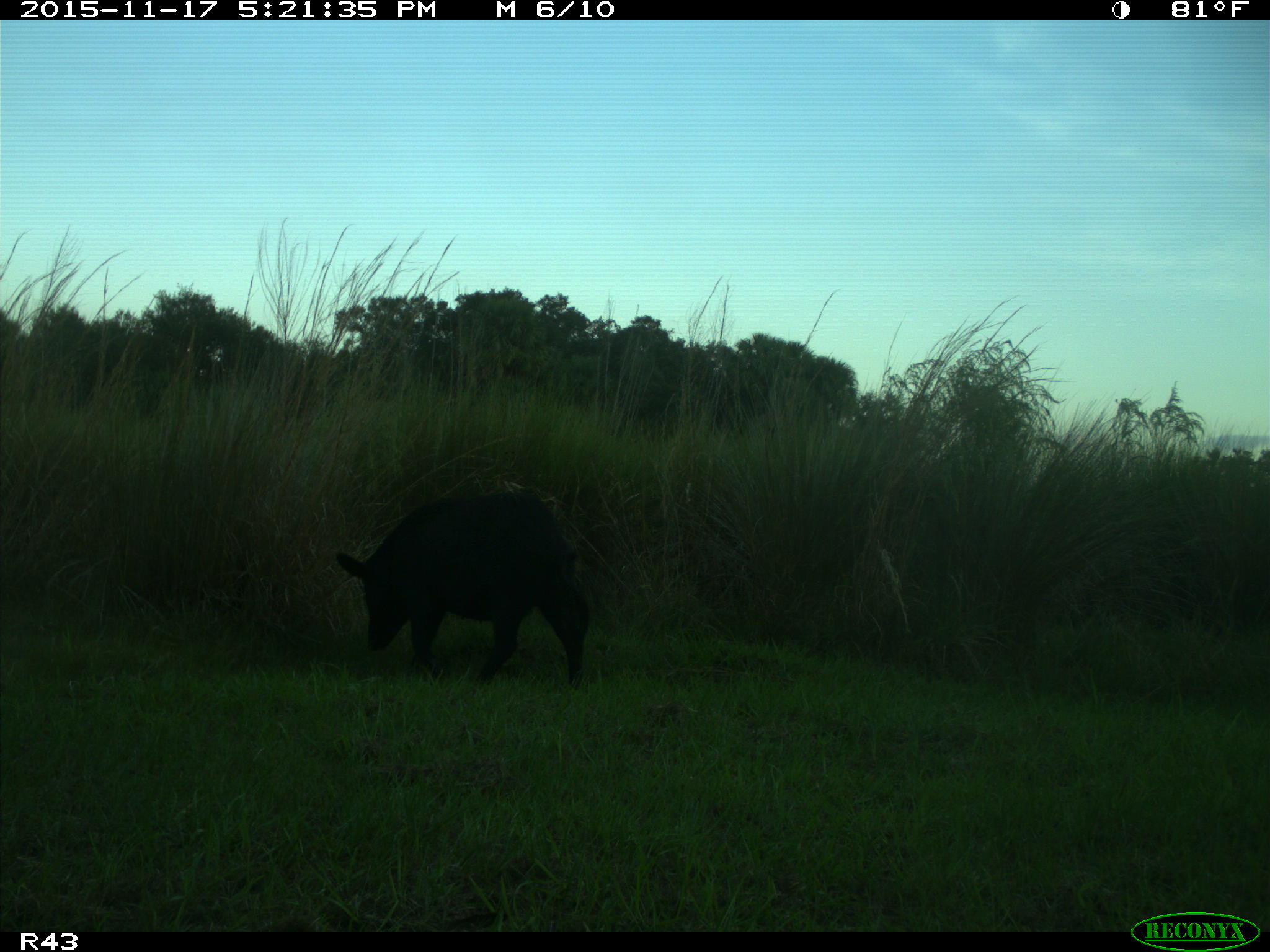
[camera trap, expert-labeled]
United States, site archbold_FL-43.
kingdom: Animalia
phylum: Chordata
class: Mammalia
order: Artiodactyla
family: Suidae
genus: Sus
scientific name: Sus scrofa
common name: wild boar